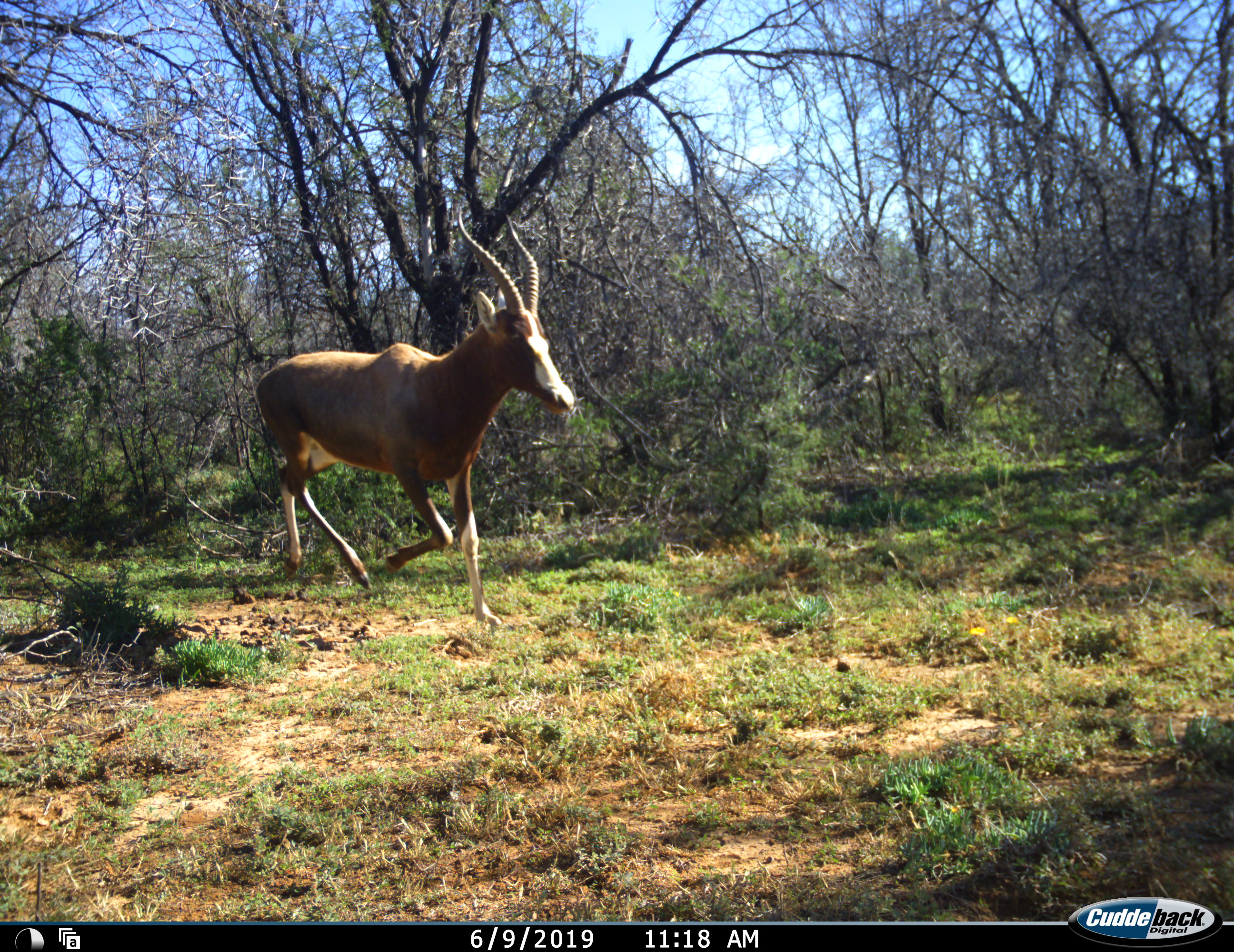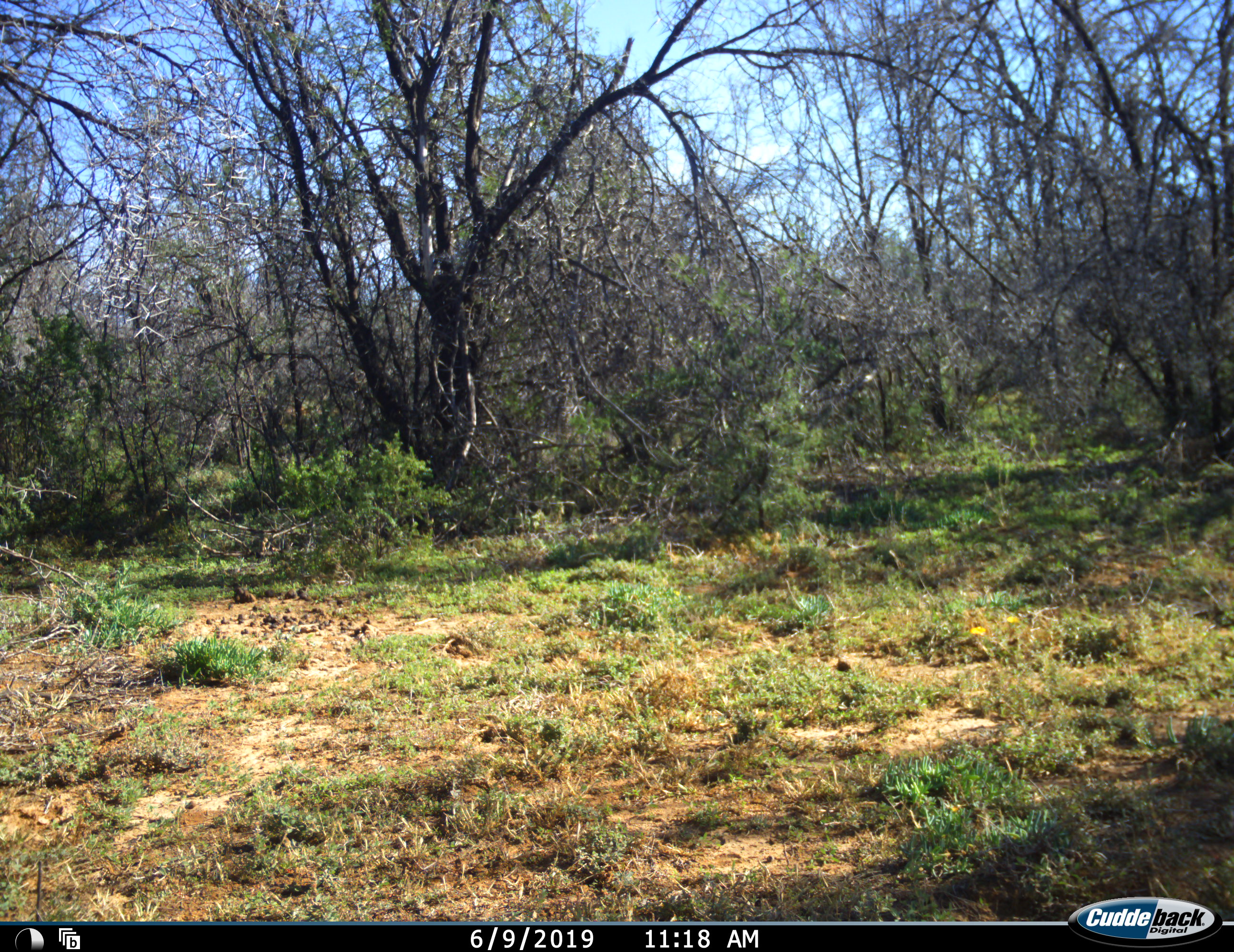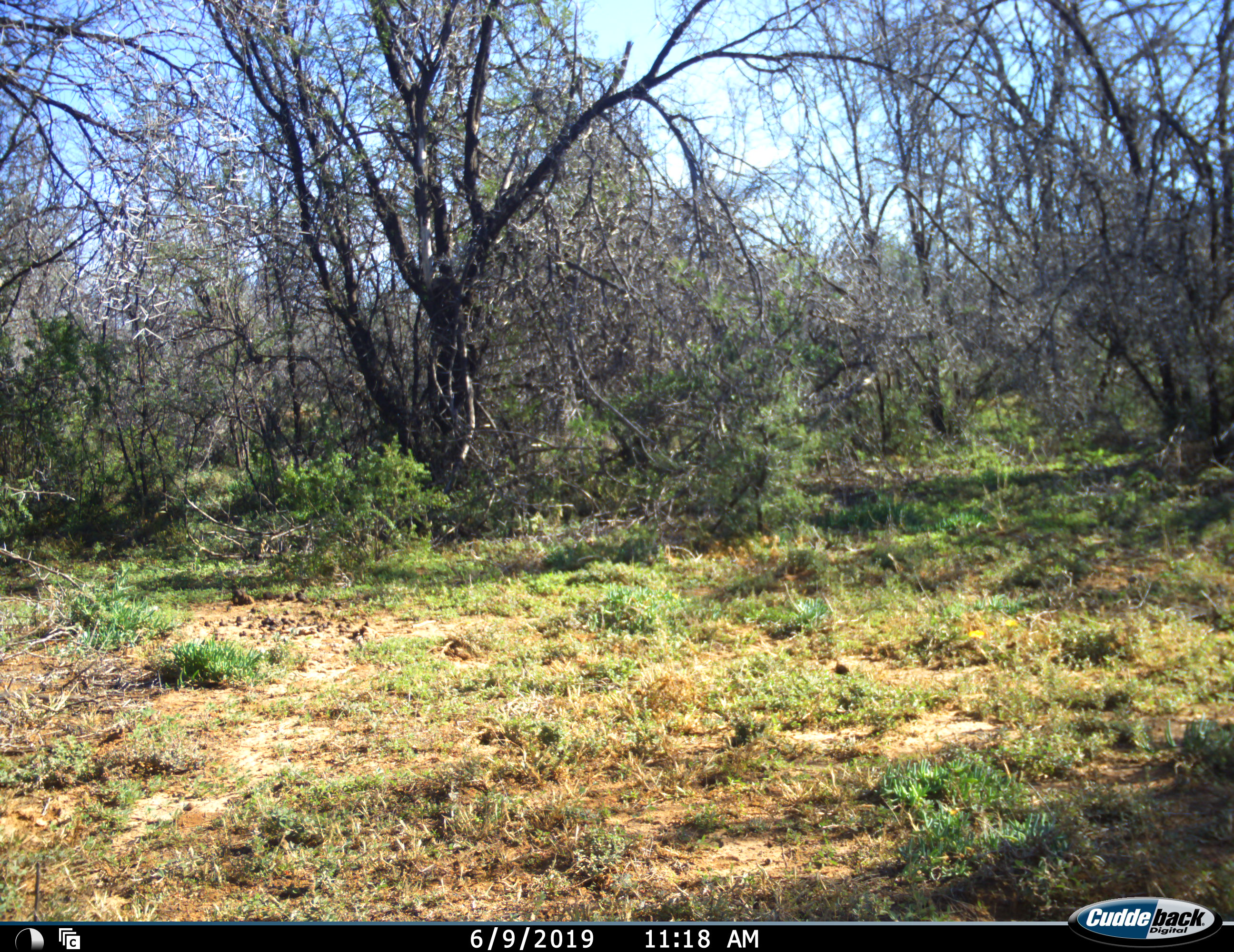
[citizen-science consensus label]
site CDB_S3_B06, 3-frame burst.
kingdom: Animalia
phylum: Chordata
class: Mammalia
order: Artiodactyla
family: Bovidae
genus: Damaliscus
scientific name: Damaliscus pygargus phillipsi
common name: blesbok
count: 1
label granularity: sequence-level